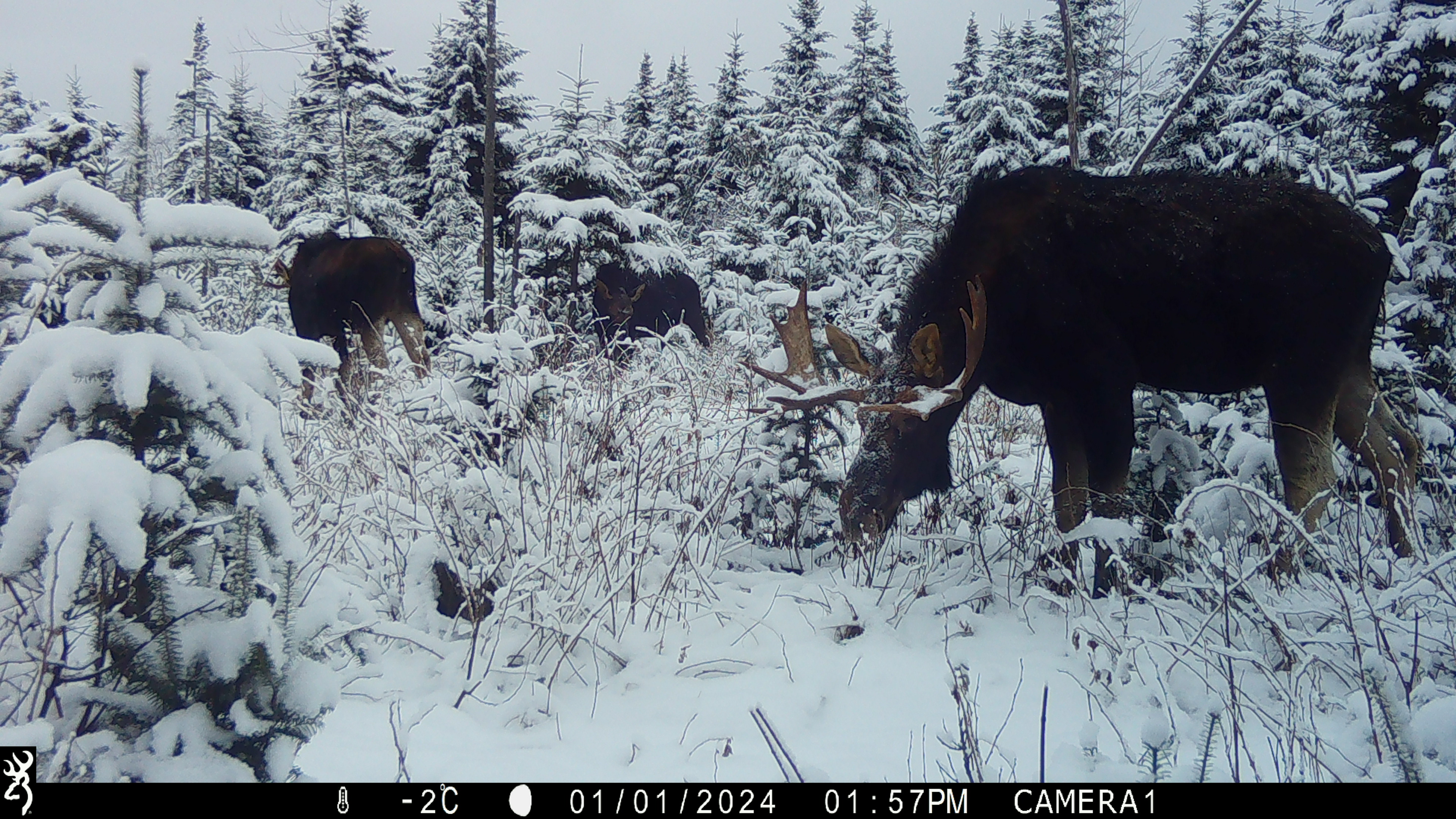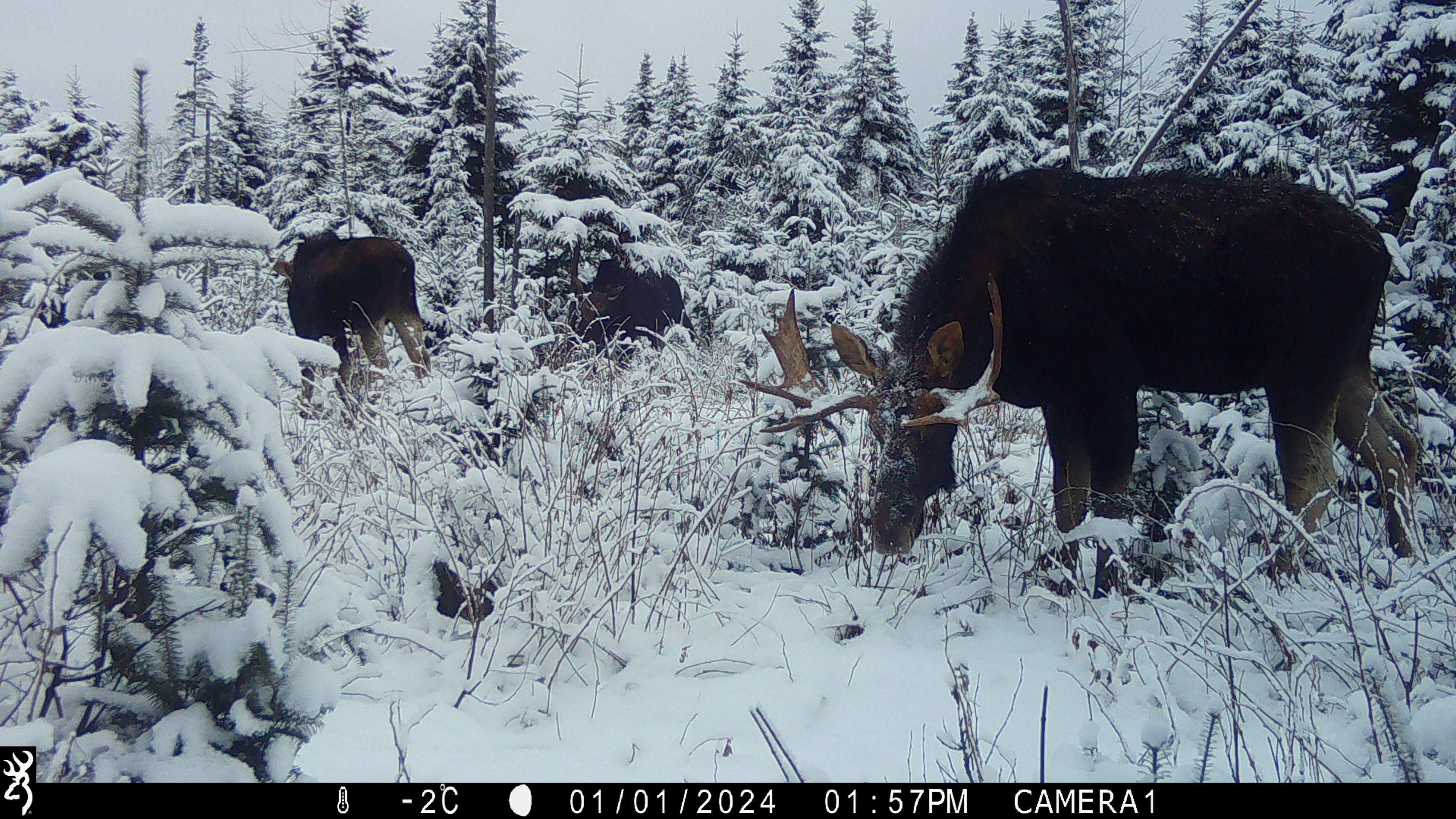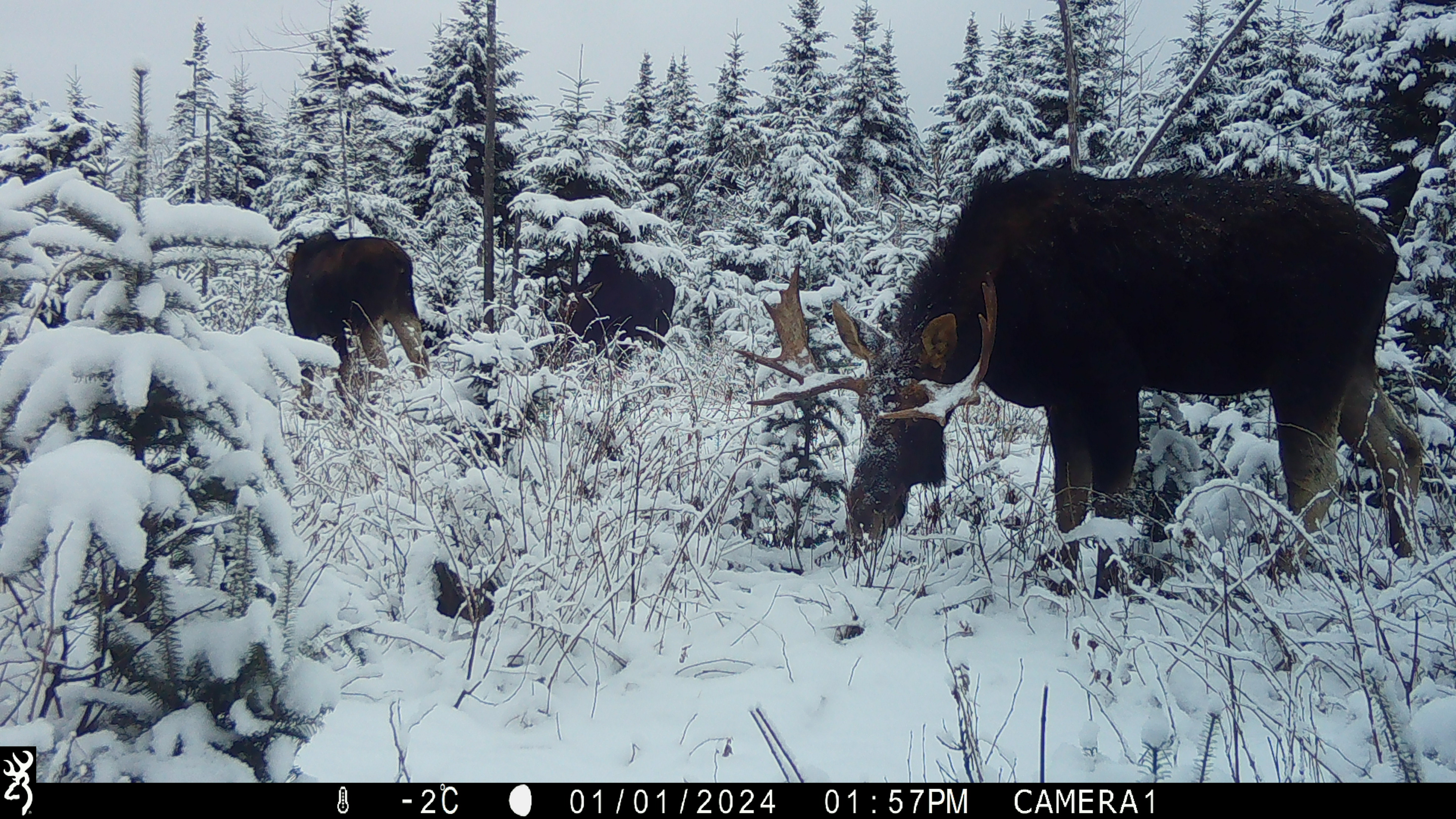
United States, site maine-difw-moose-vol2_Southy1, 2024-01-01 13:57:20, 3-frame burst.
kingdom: Animalia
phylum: Chordata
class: Mammalia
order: Artiodactyla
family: Cervidae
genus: Alces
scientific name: Alces alces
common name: moose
Moose (Alces alces).